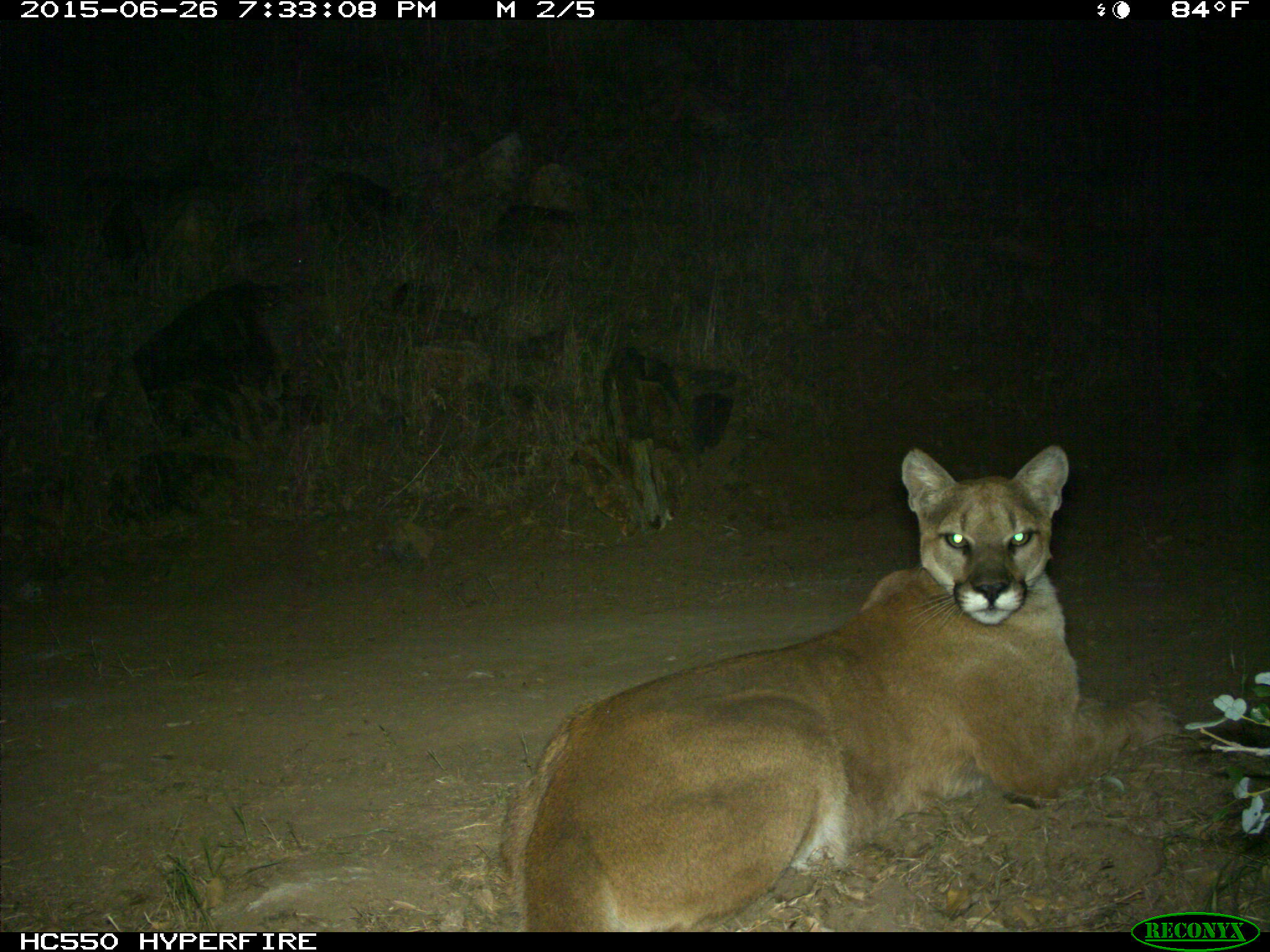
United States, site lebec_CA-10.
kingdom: Animalia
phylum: Chordata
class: Mammalia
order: Carnivora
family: Felidae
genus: Puma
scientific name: Puma concolor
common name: mountain lion